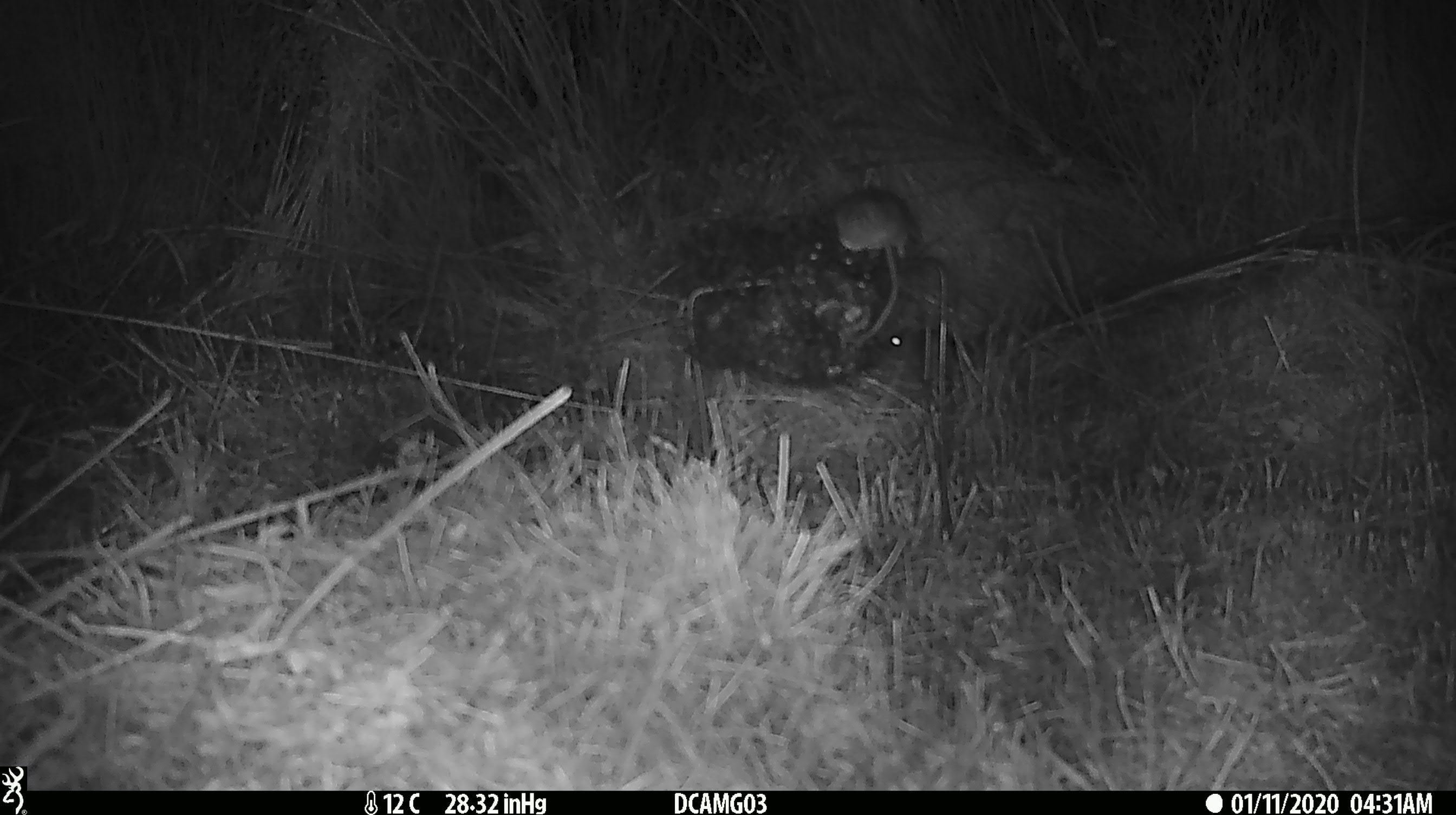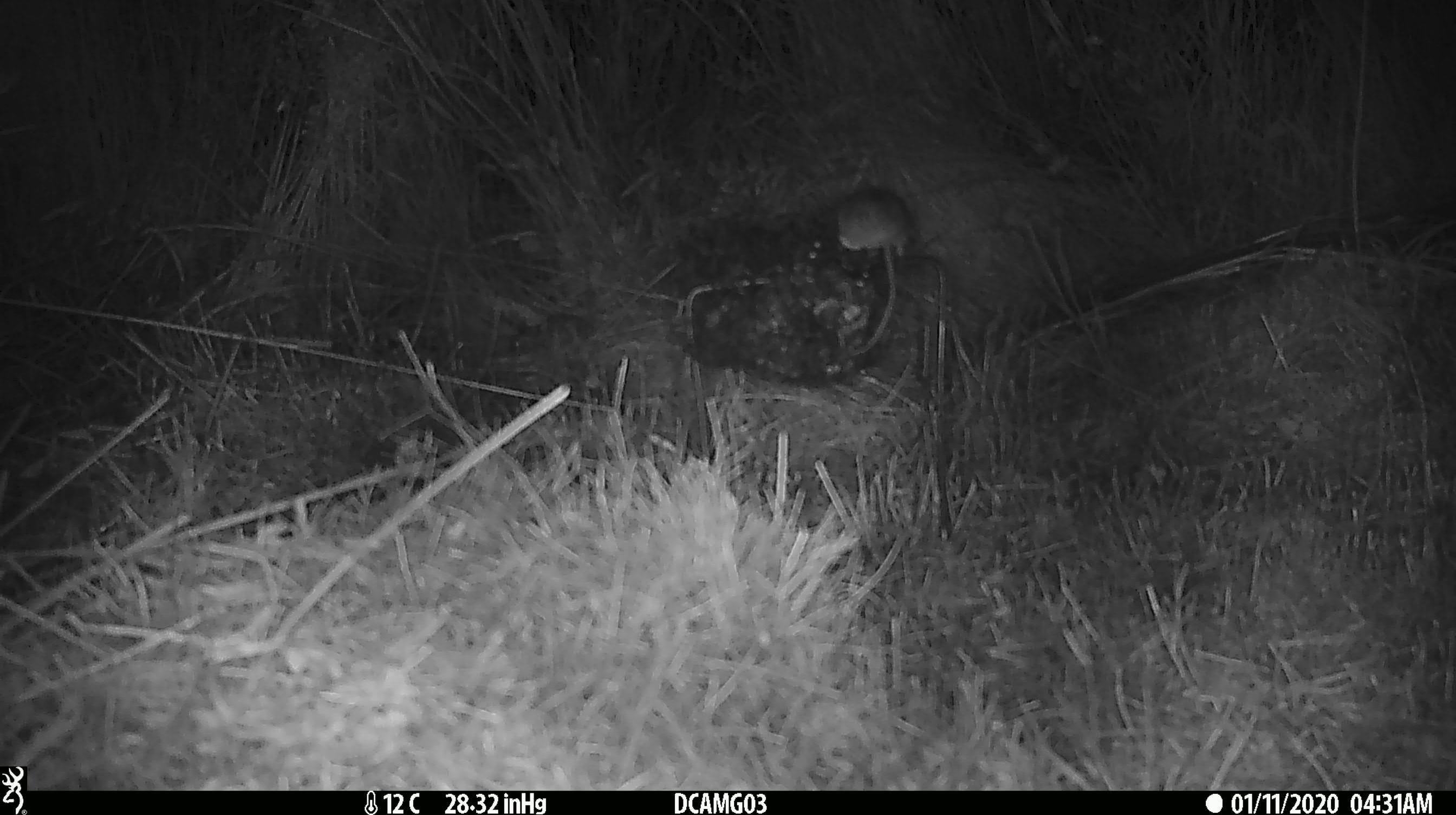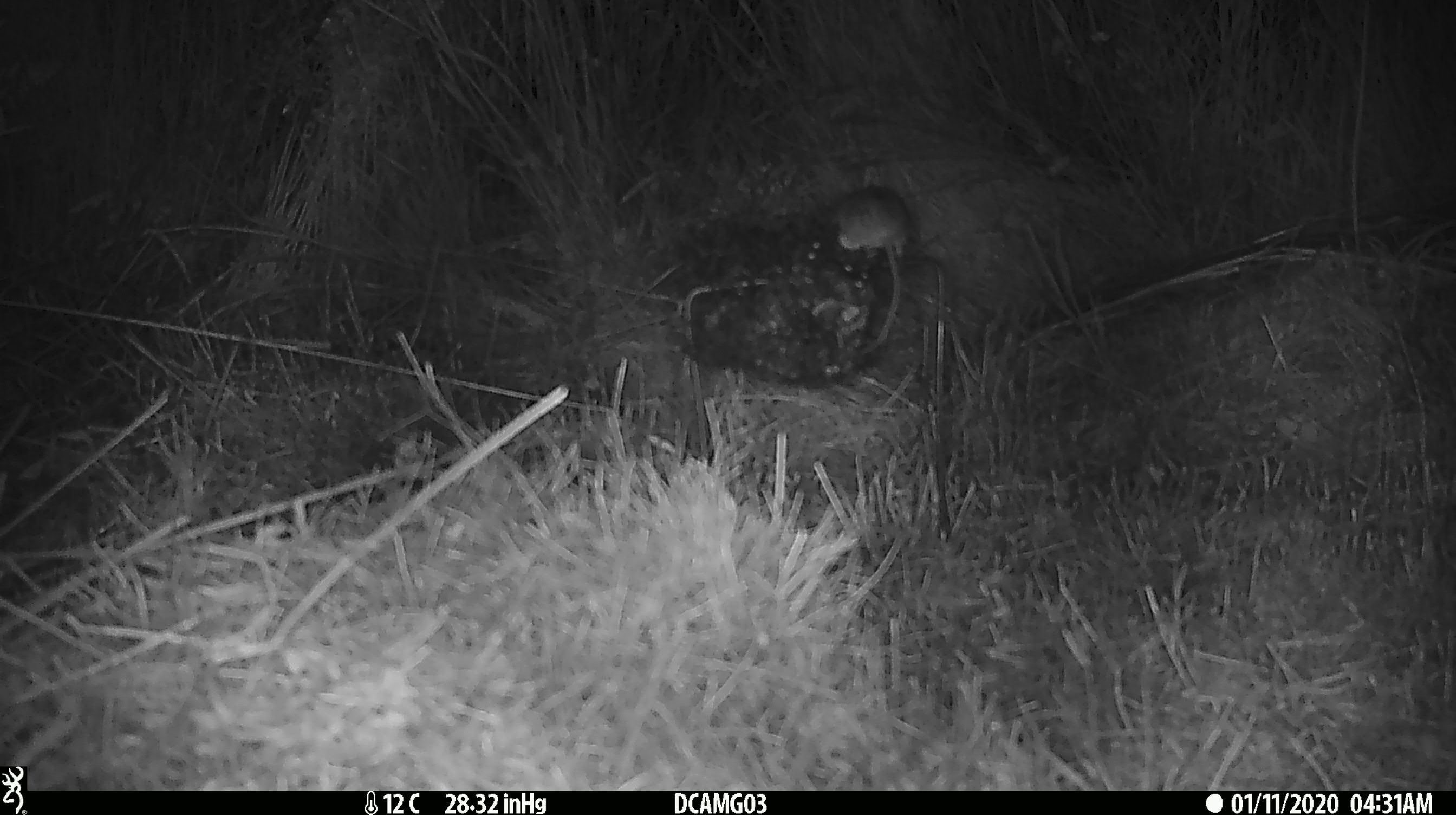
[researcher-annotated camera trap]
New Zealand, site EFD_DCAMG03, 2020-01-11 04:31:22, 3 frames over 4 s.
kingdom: Animalia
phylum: Chordata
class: Mammalia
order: Rodentia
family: Muridae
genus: Mus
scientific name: Mus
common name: mouse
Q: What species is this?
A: Mouse (Mus).